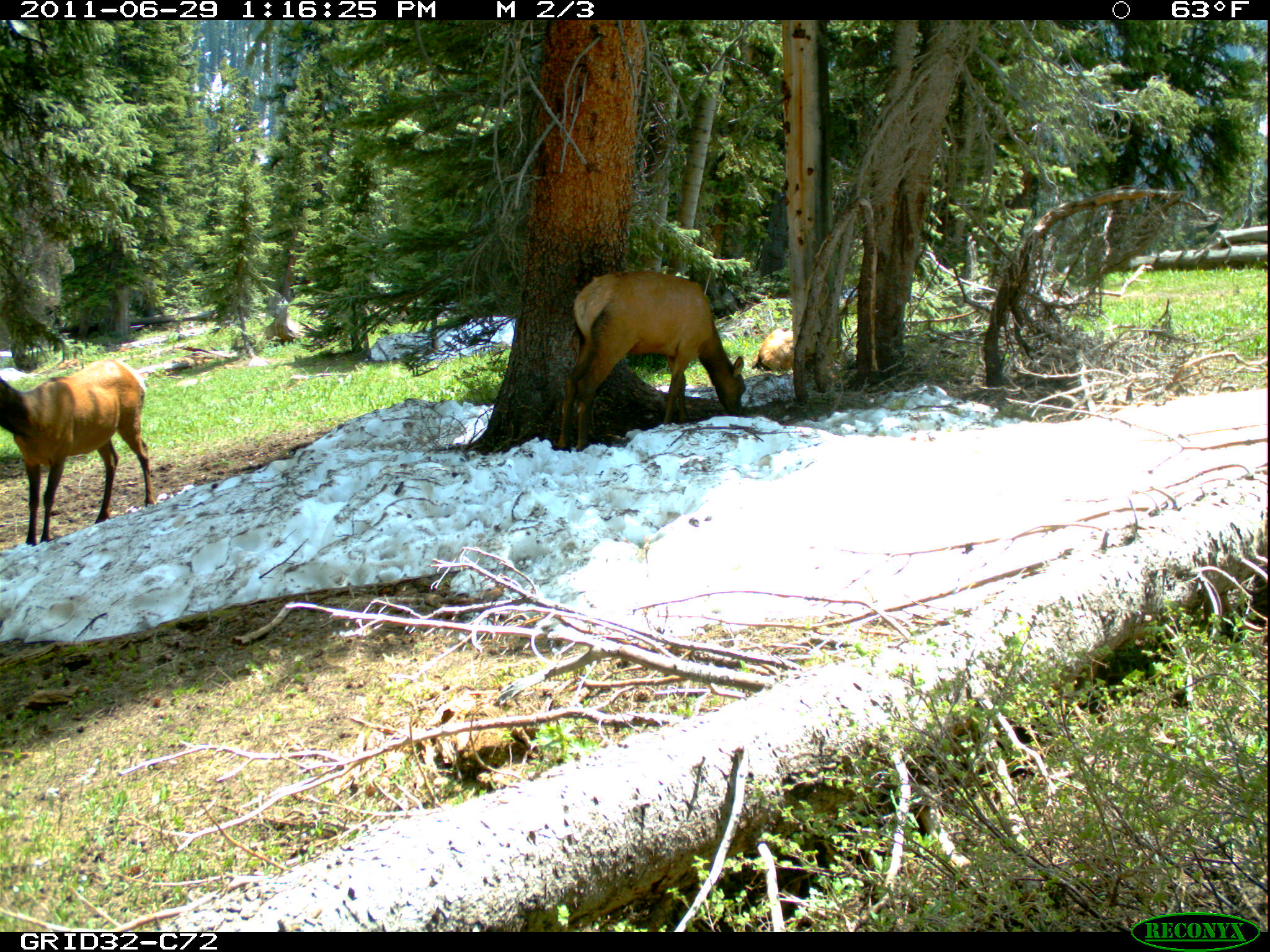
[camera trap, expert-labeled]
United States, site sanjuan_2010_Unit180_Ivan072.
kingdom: Animalia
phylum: Chordata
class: Mammalia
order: Artiodactyla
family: Cervidae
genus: Cervus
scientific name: Cervus elaphus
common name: red deer